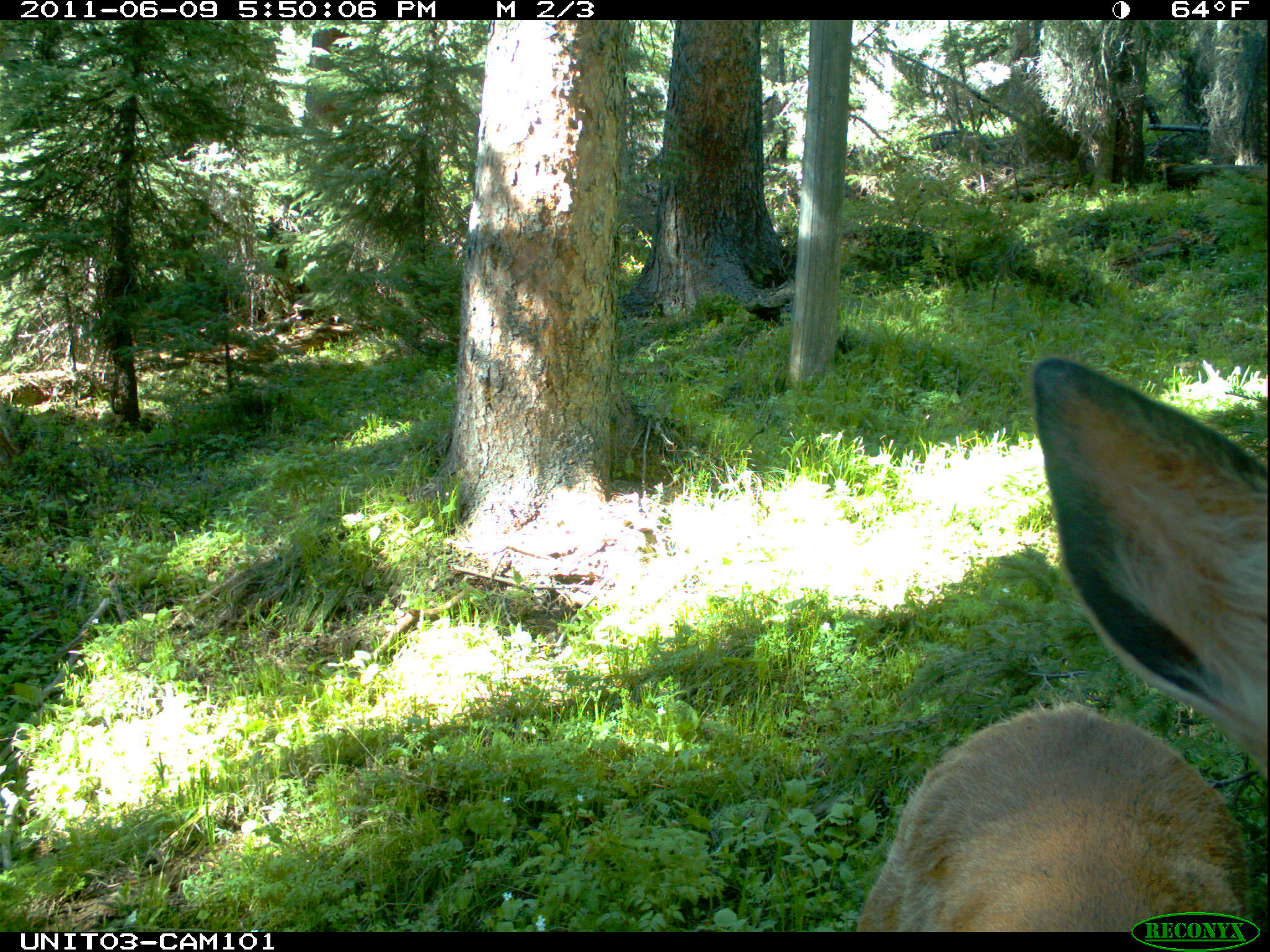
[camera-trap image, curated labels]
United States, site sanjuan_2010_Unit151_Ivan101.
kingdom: Animalia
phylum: Chordata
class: Mammalia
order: Artiodactyla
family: Cervidae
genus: Cervus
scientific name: Cervus elaphus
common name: red deer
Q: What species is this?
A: Cervus elaphus (red deer).